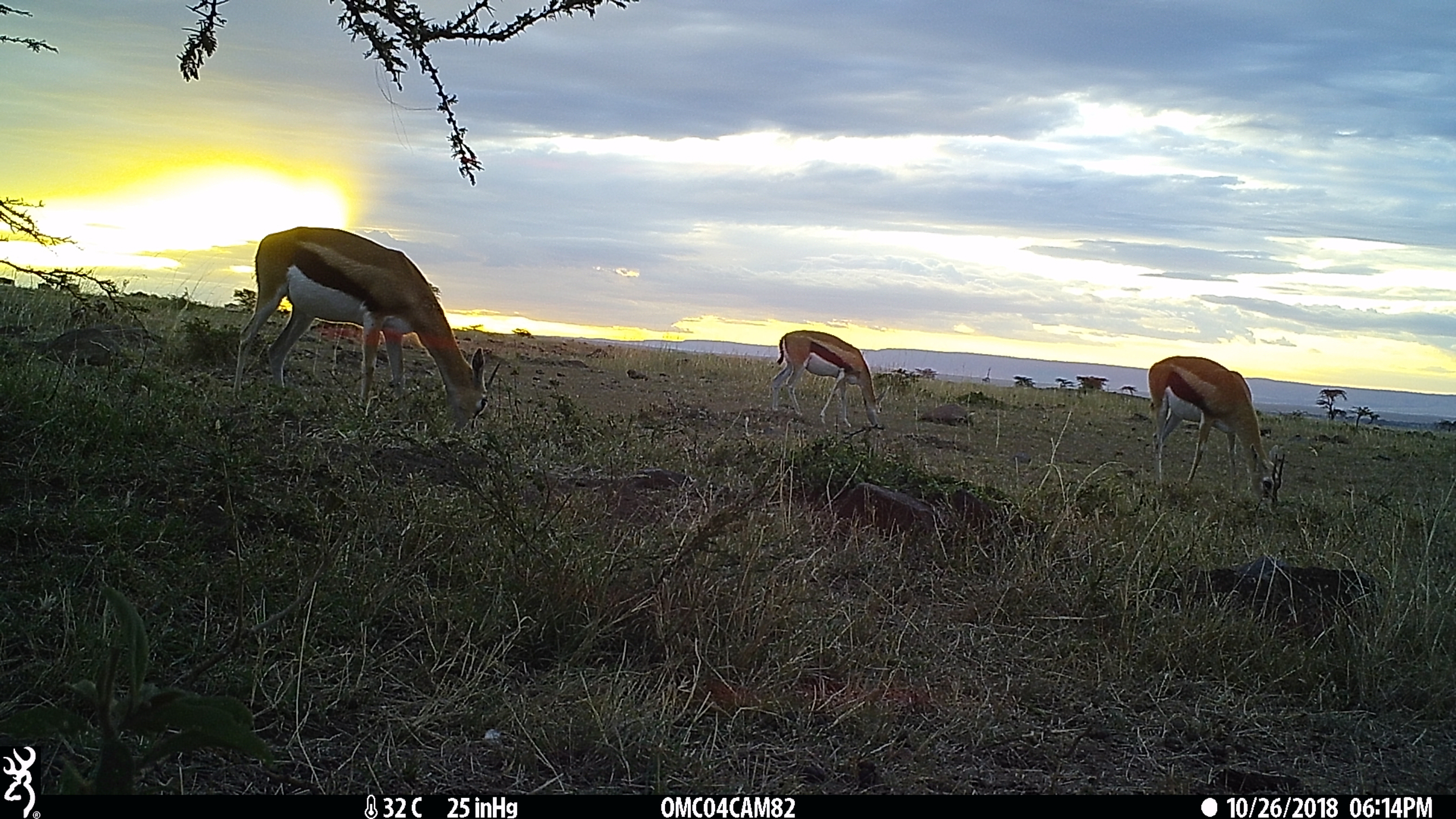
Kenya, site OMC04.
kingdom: Animalia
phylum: Chordata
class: Mammalia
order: Artiodactyla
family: Bovidae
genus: Eudorcas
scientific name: Eudorcas thomsonii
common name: thomon's gazelle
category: gazelle thomsons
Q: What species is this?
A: Gazelle thomsons (thomon's gazelle) (Eudorcas thomsonii).